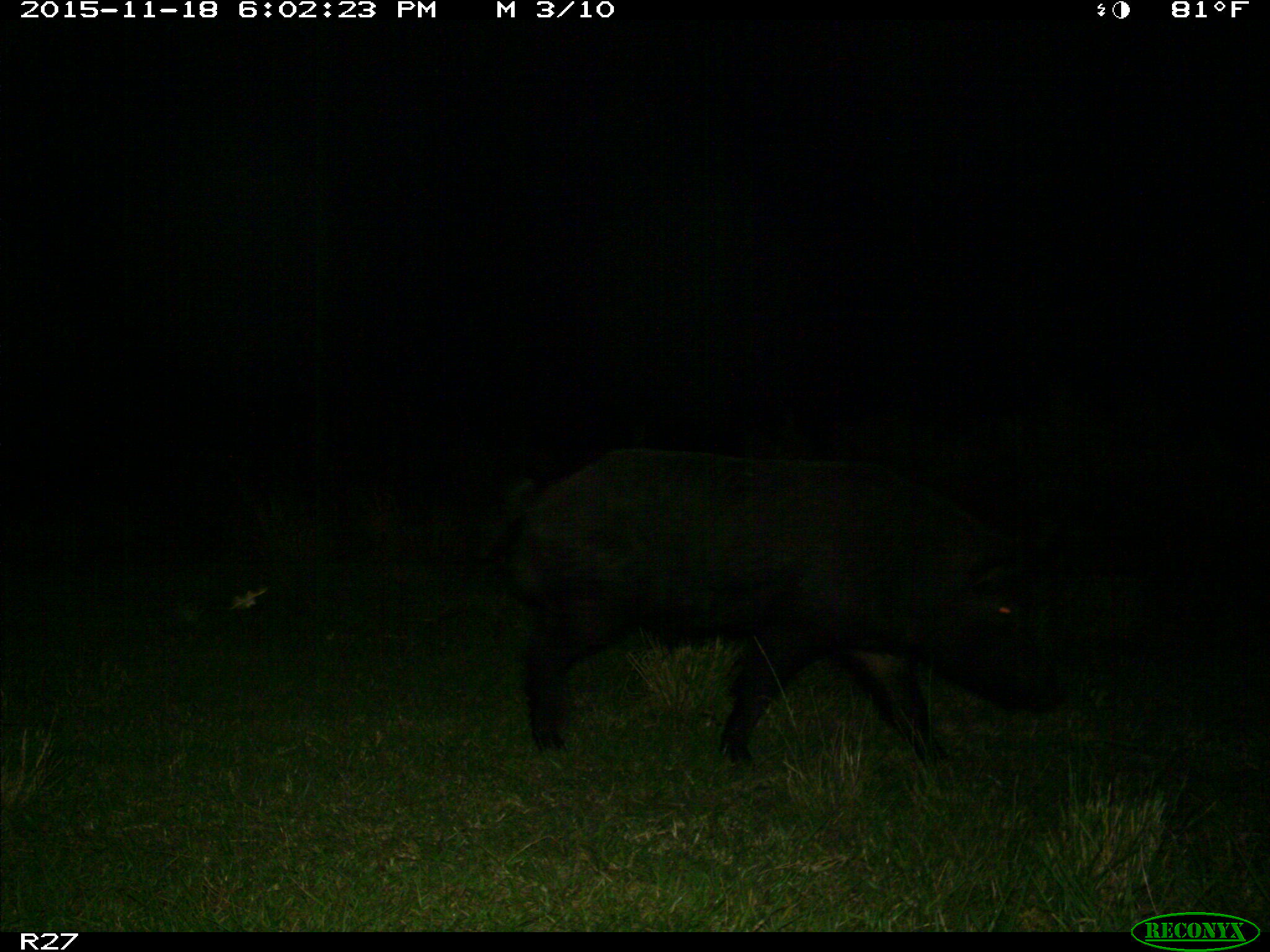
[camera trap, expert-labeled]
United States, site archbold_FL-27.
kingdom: Animalia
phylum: Chordata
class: Mammalia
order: Artiodactyla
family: Suidae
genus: Sus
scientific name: Sus scrofa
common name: wild boar